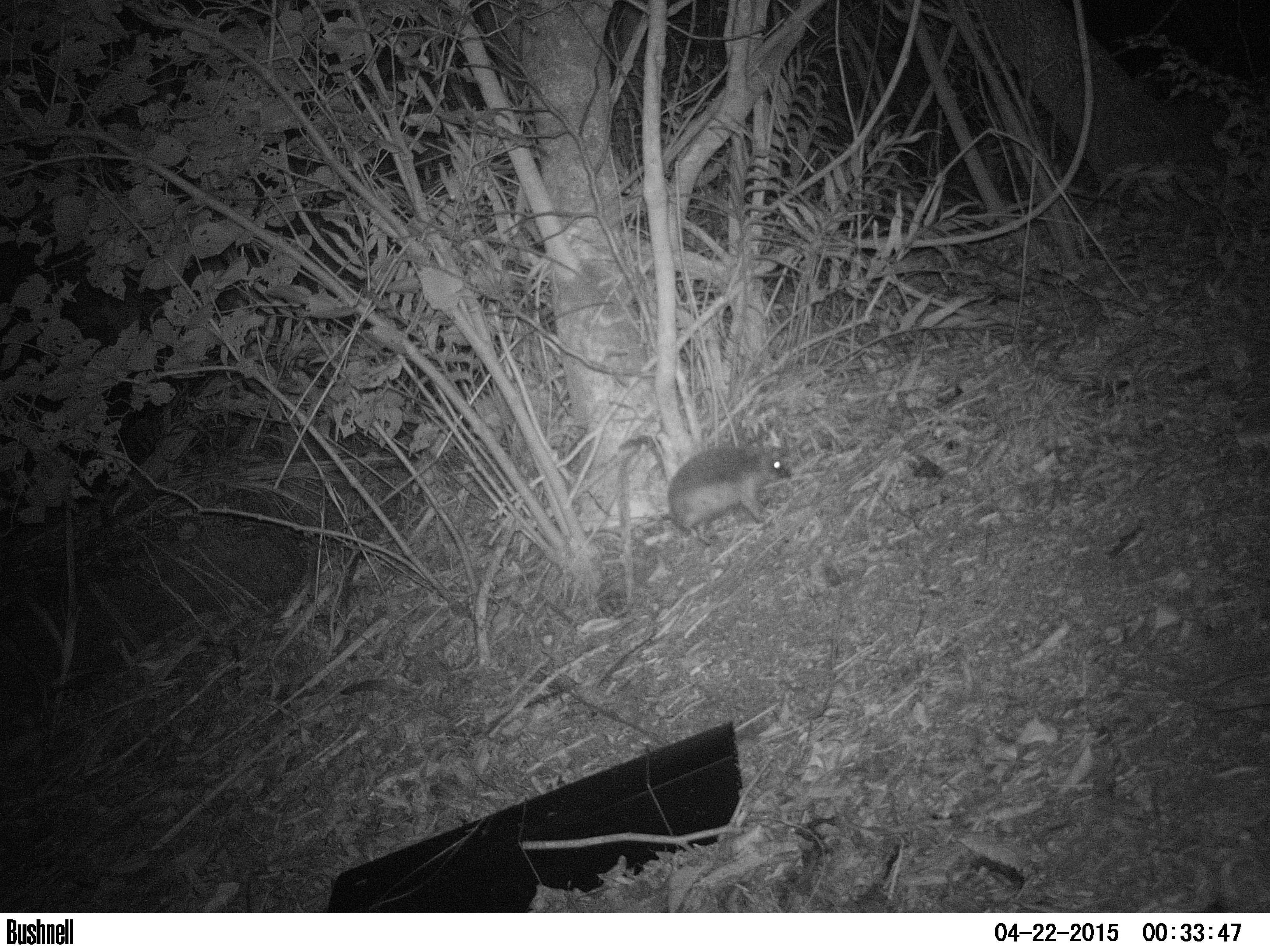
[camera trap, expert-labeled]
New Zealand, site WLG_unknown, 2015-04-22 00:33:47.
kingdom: Animalia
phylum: Chordata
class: Mammalia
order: Eulipotyphla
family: Erinaceidae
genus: Erinaceus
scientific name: Erinaceus europaeus europaeus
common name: european hedgehog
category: hedgehog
Hedgehog (european hedgehog) (Erinaceus europaeus europaeus).